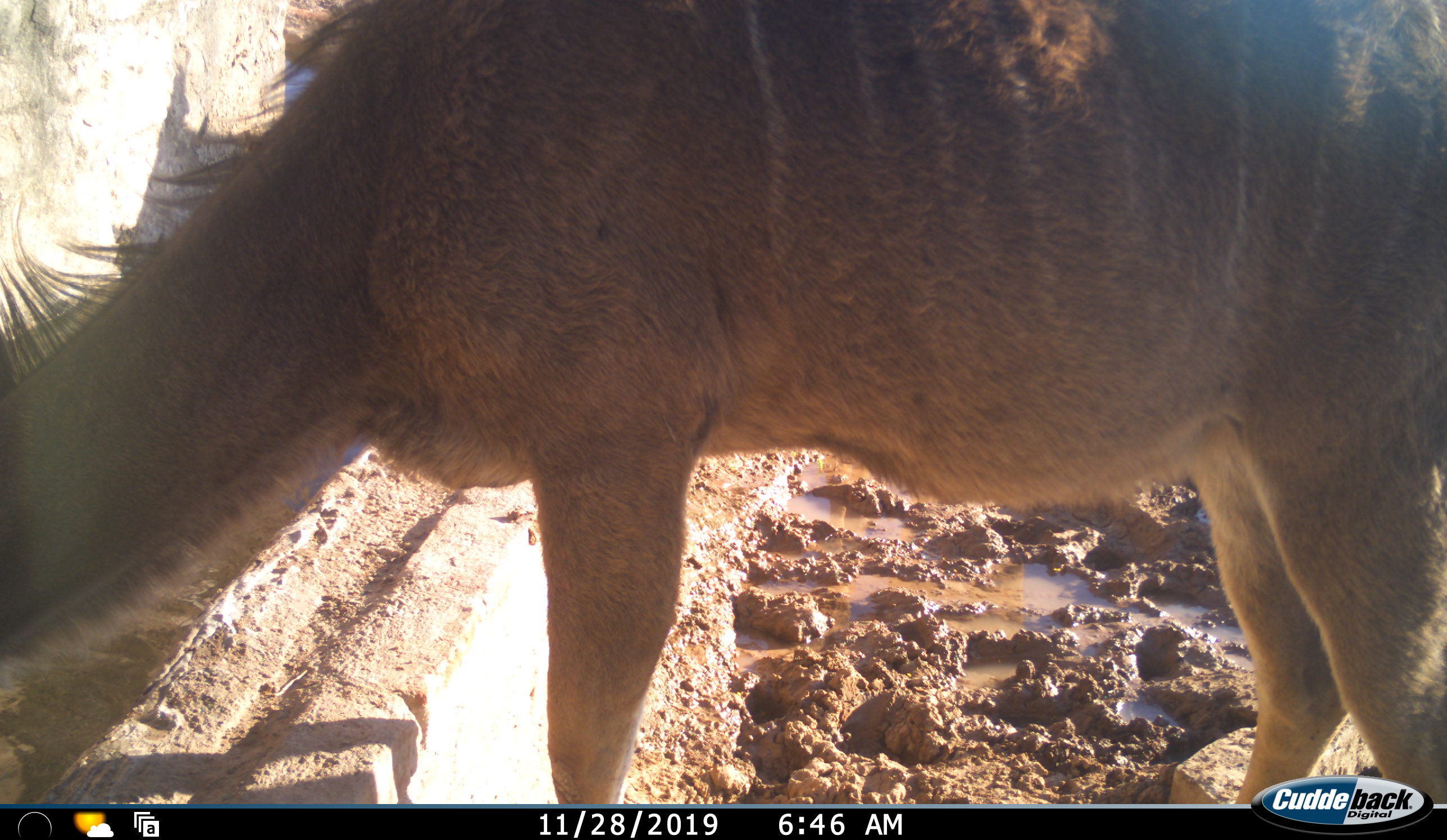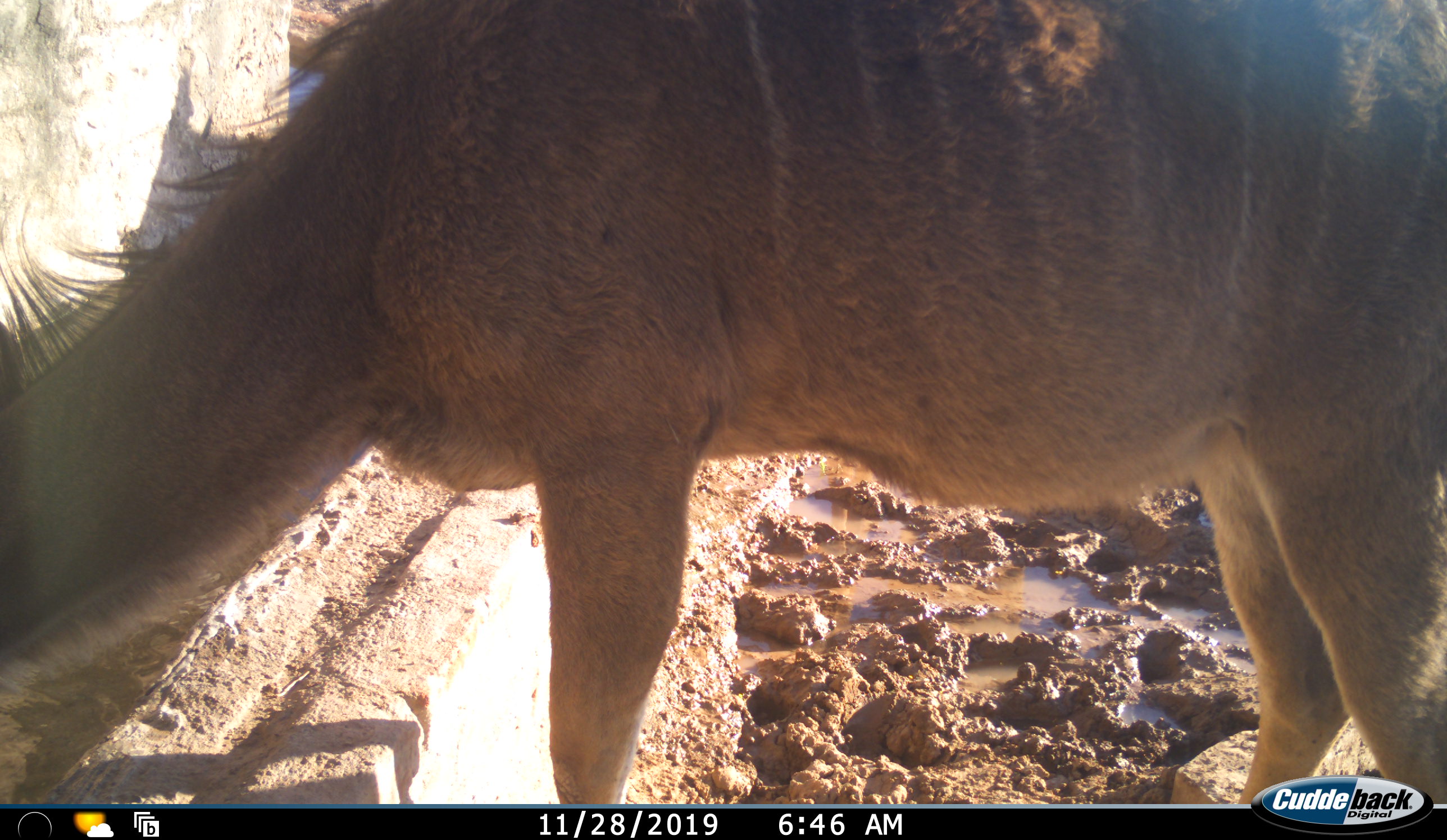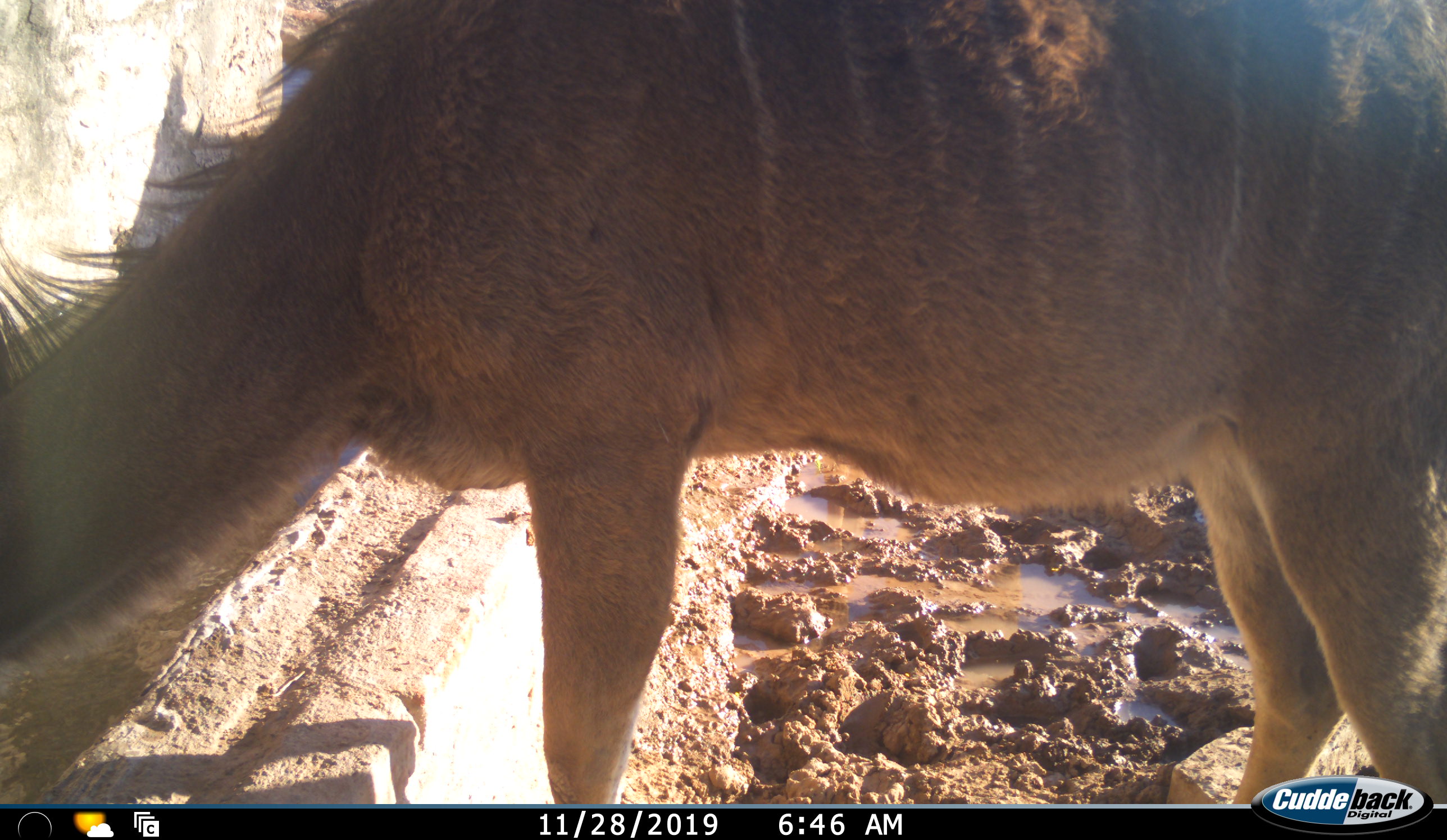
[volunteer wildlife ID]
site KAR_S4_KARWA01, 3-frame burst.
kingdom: Animalia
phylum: Chordata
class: Mammalia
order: Artiodactyla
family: Bovidae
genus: Tragelaphus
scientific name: Tragelaphus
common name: kudu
Kudu (Tragelaphus), count 1. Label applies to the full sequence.